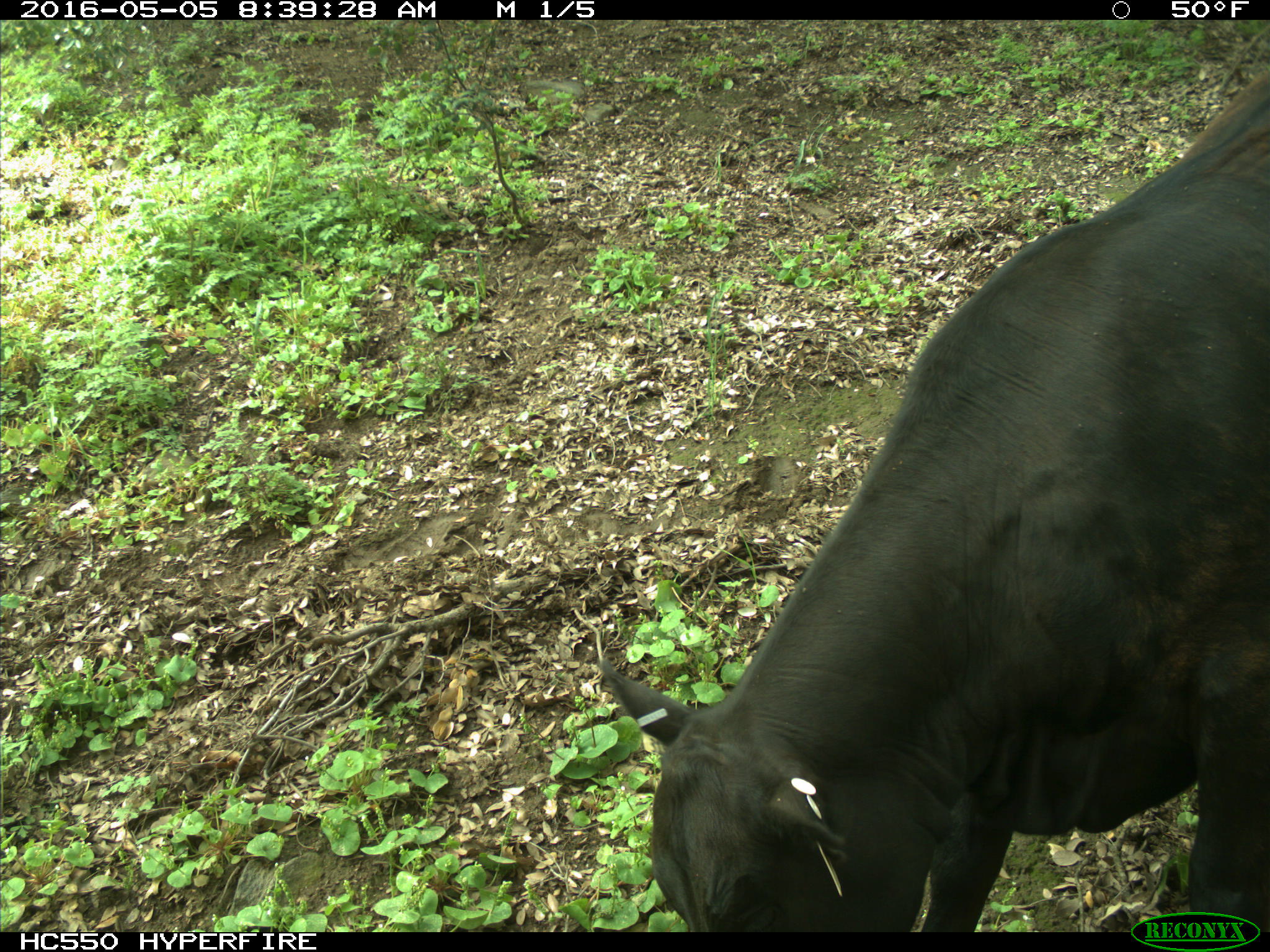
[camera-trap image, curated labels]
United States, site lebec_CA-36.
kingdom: Animalia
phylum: Chordata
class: Mammalia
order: Artiodactyla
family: Bovidae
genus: Bos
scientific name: Bos taurus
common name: domestic cow